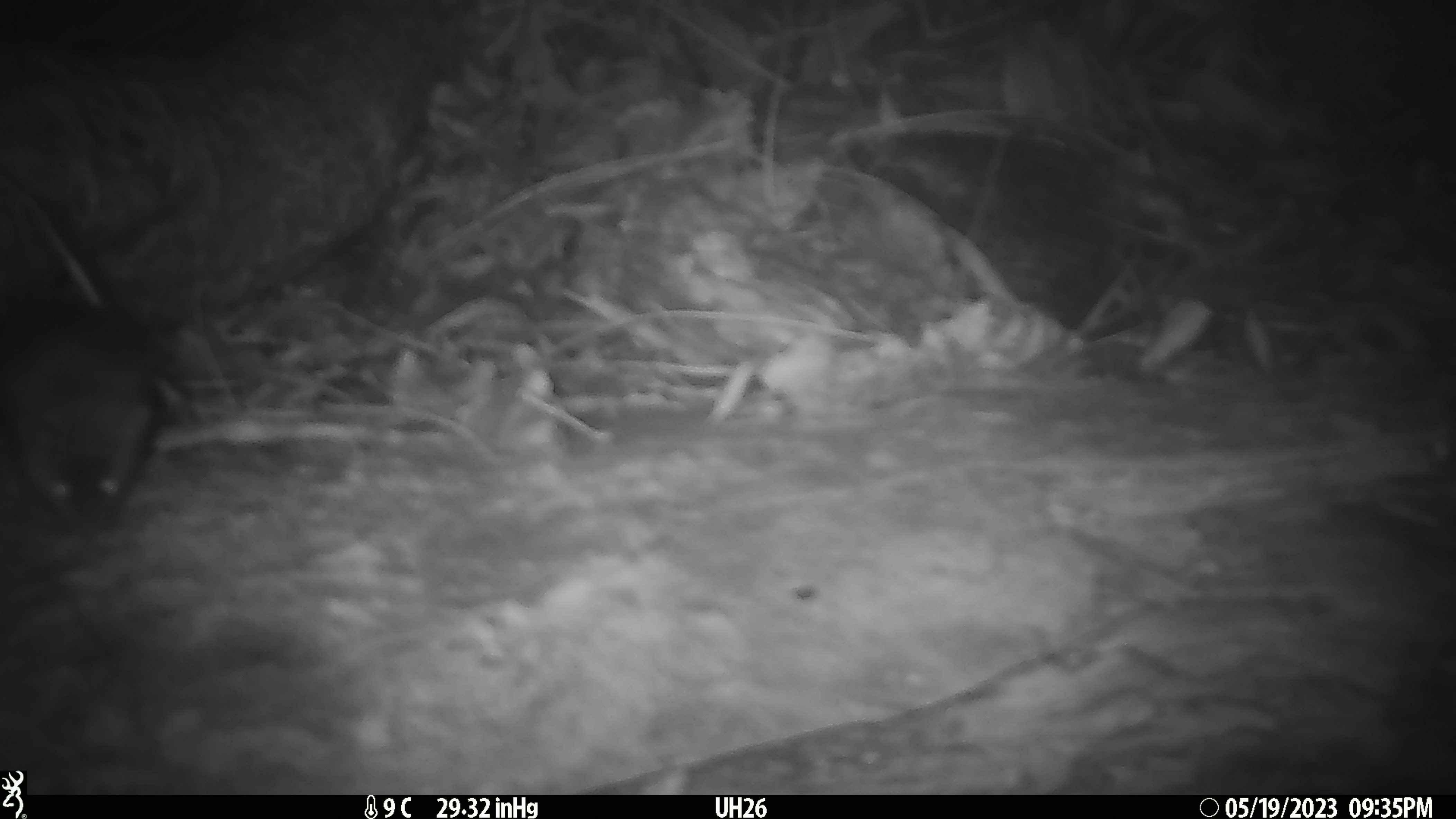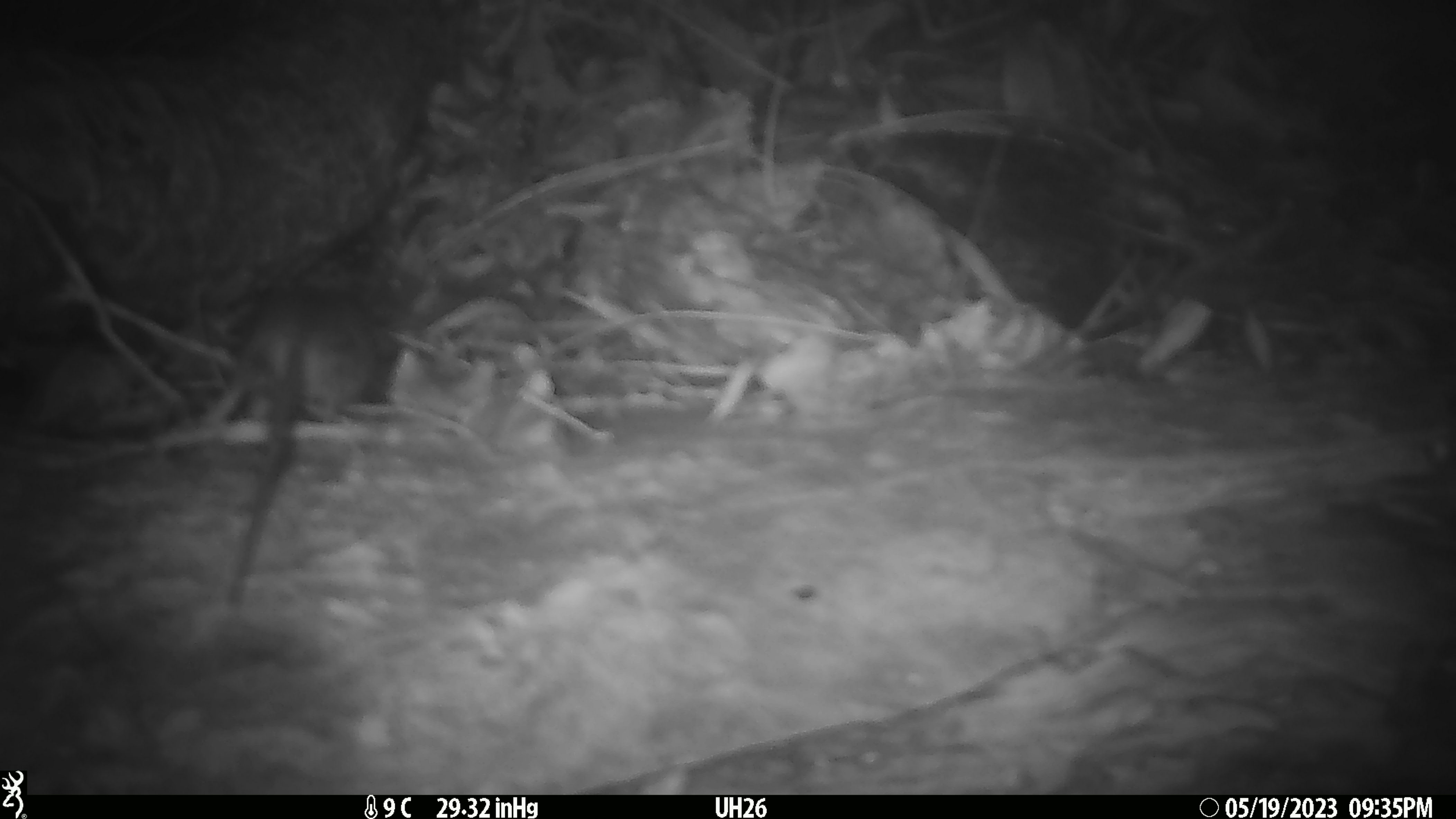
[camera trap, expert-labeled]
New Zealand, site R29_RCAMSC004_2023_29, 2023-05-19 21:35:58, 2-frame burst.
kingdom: Animalia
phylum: Chordata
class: Mammalia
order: Rodentia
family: Muridae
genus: Mus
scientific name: Mus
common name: mouse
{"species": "mouse (Mus)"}